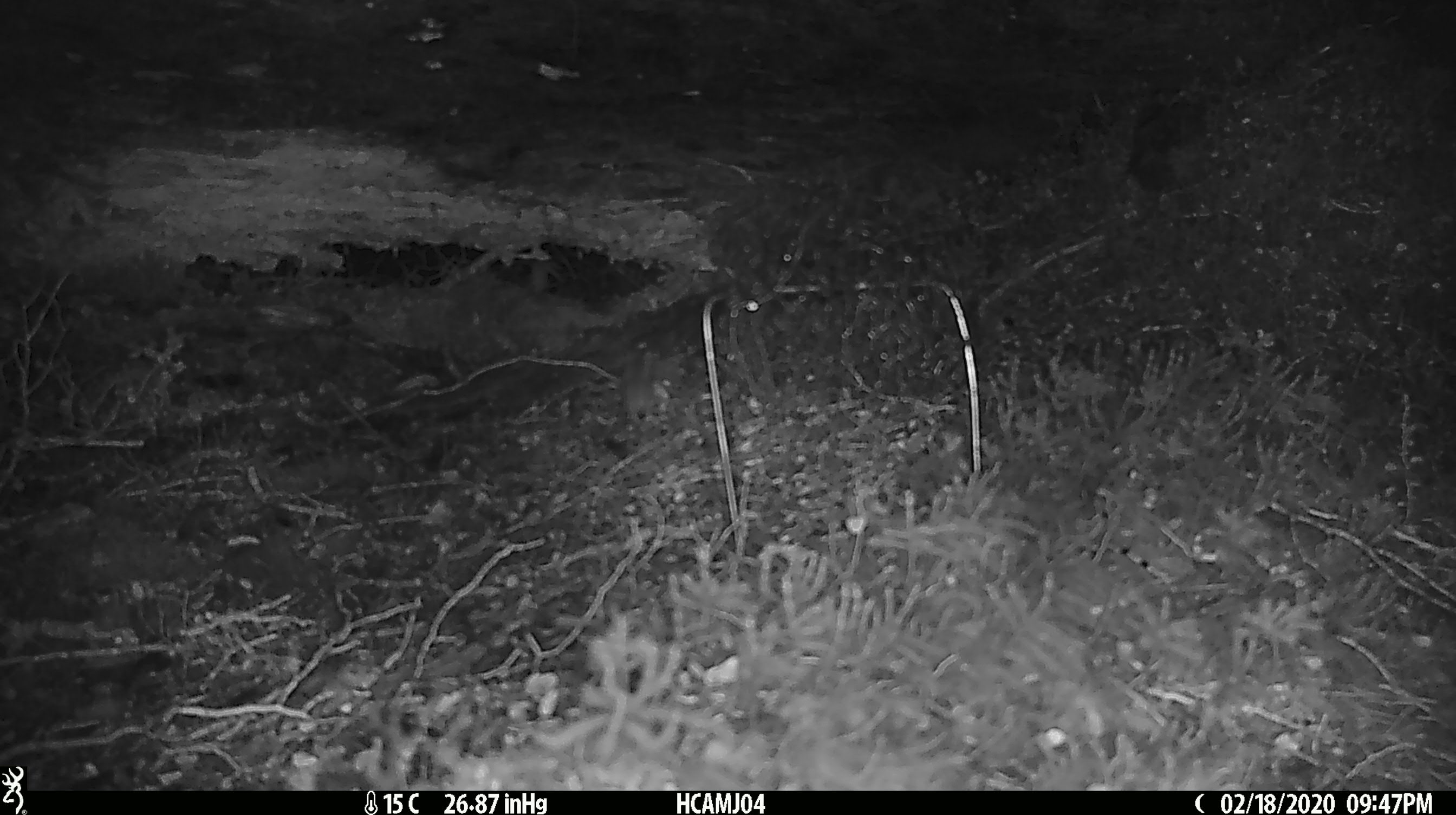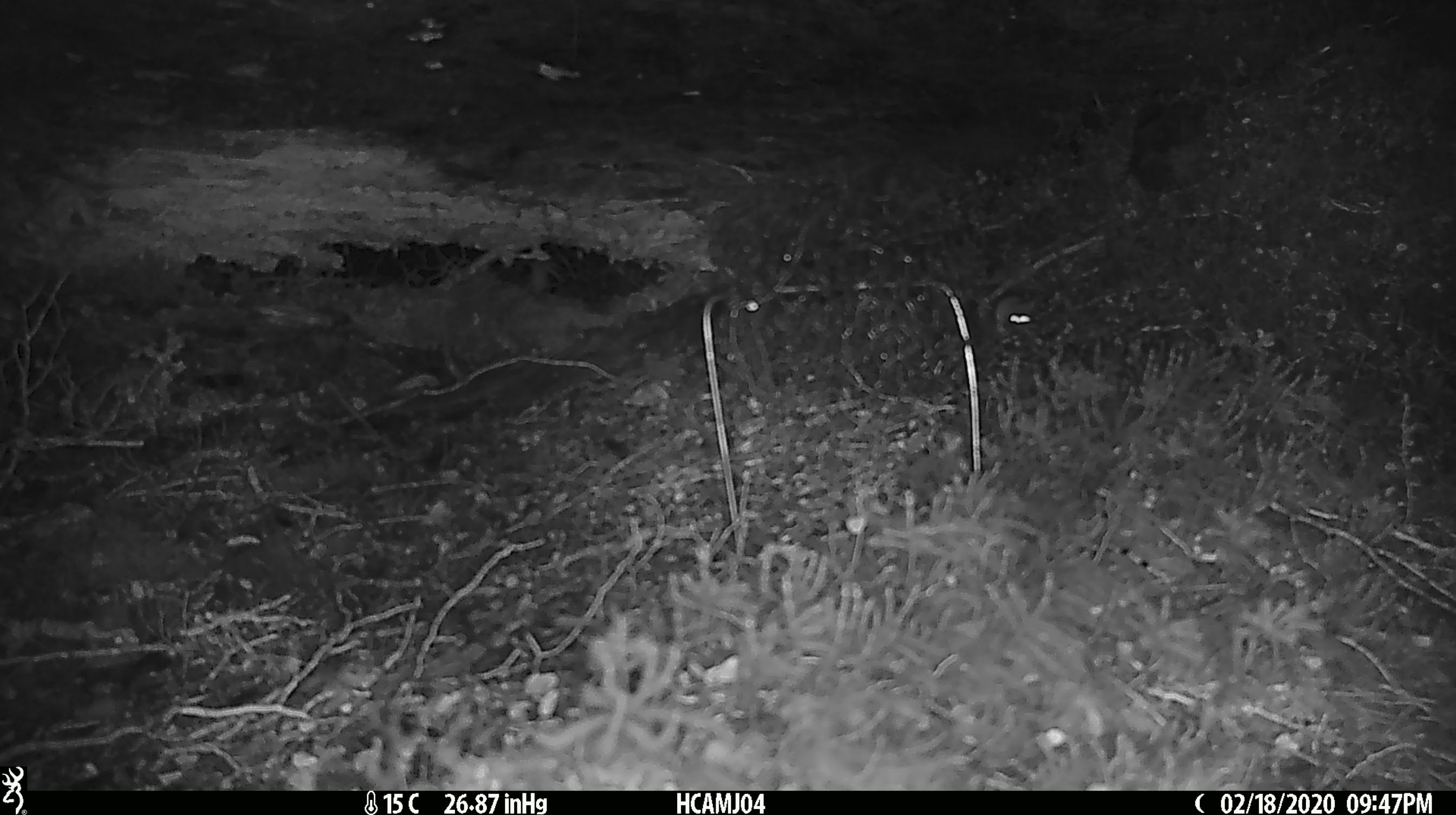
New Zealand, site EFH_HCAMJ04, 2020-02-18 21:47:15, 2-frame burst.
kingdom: Animalia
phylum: Chordata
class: Mammalia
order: Rodentia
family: Muridae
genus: Mus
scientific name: Mus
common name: mouse